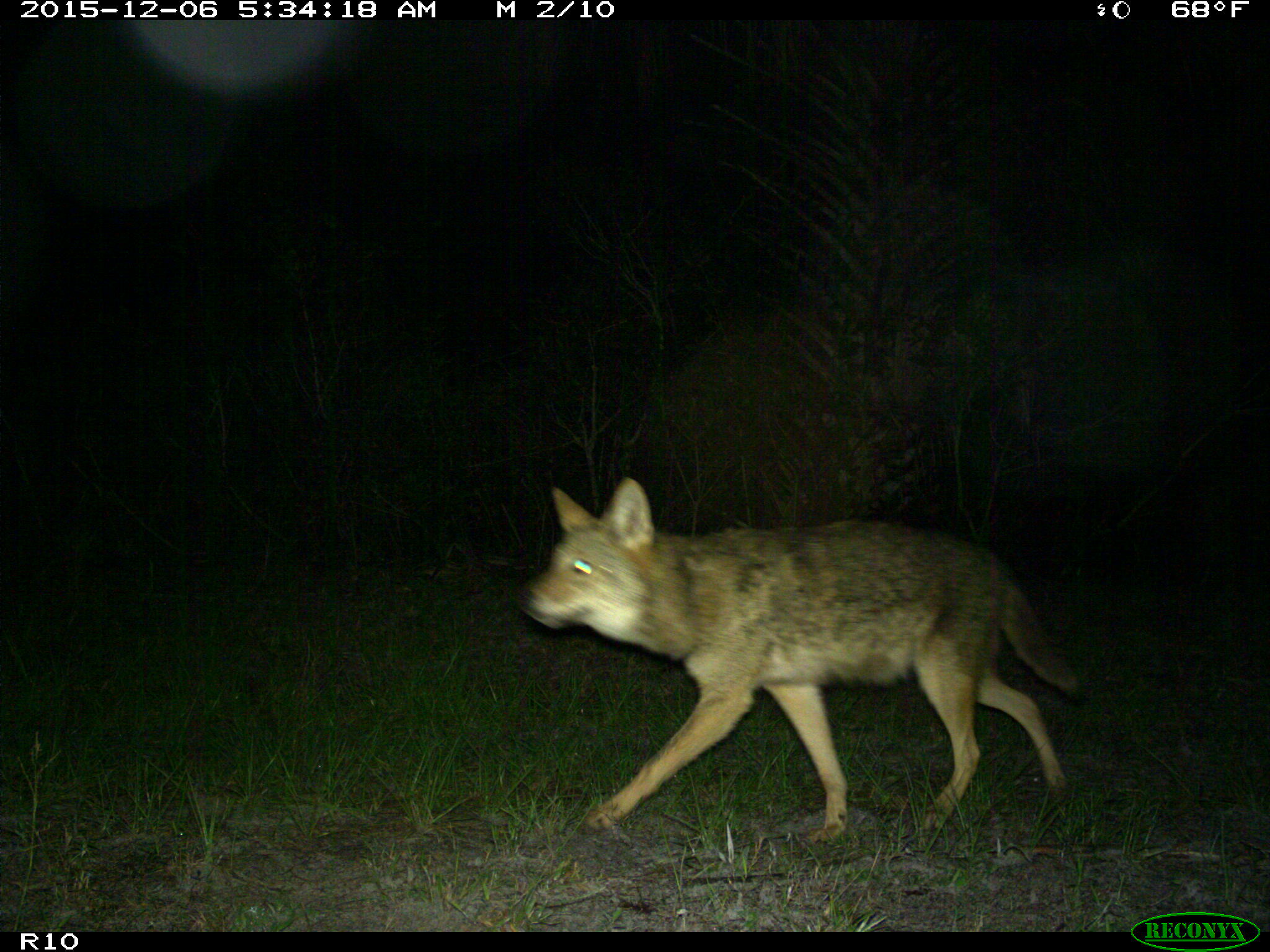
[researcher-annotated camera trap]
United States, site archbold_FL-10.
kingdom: Animalia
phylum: Chordata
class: Mammalia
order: Carnivora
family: Canidae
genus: Canis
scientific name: Canis latrans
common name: coyote